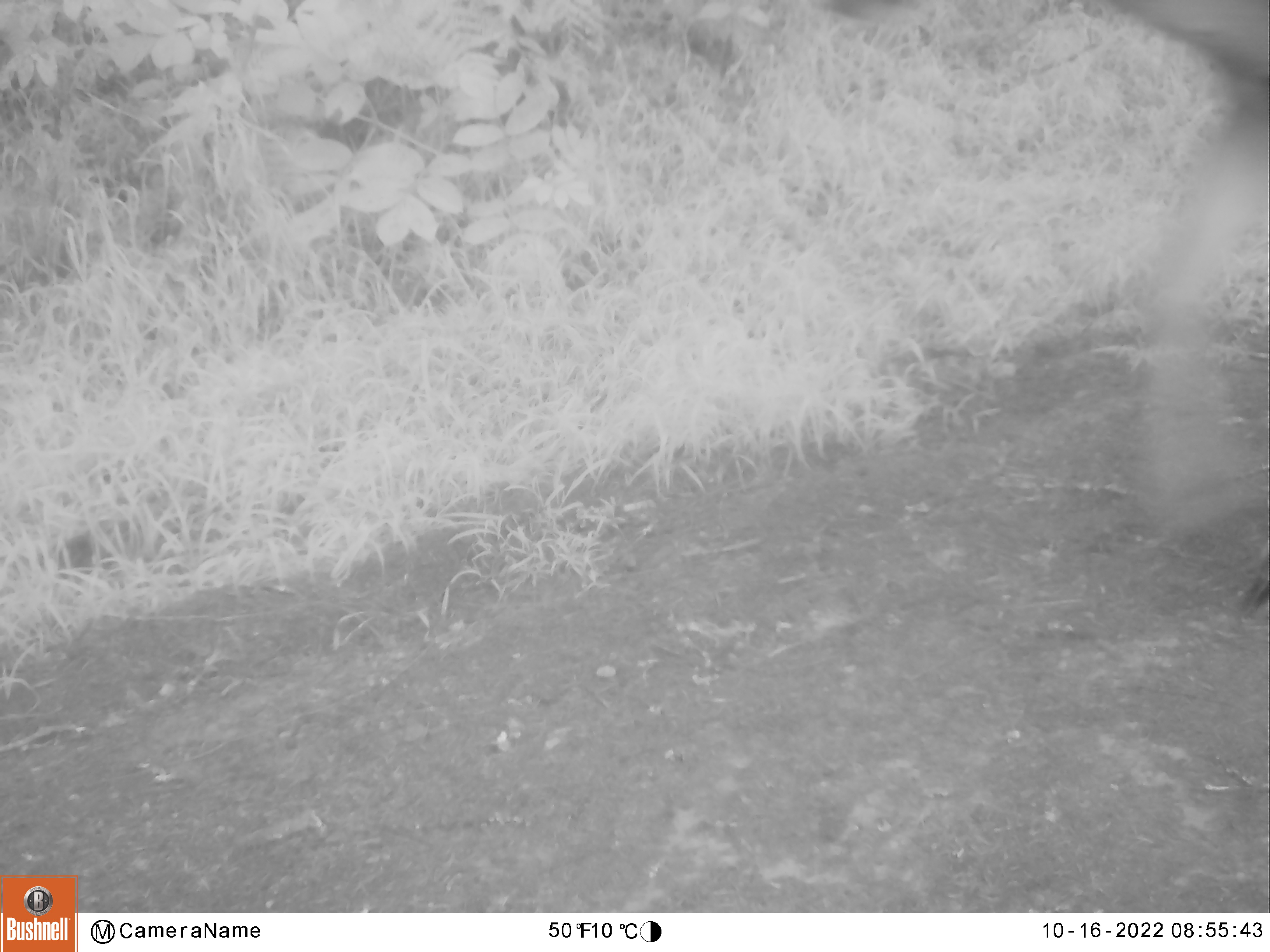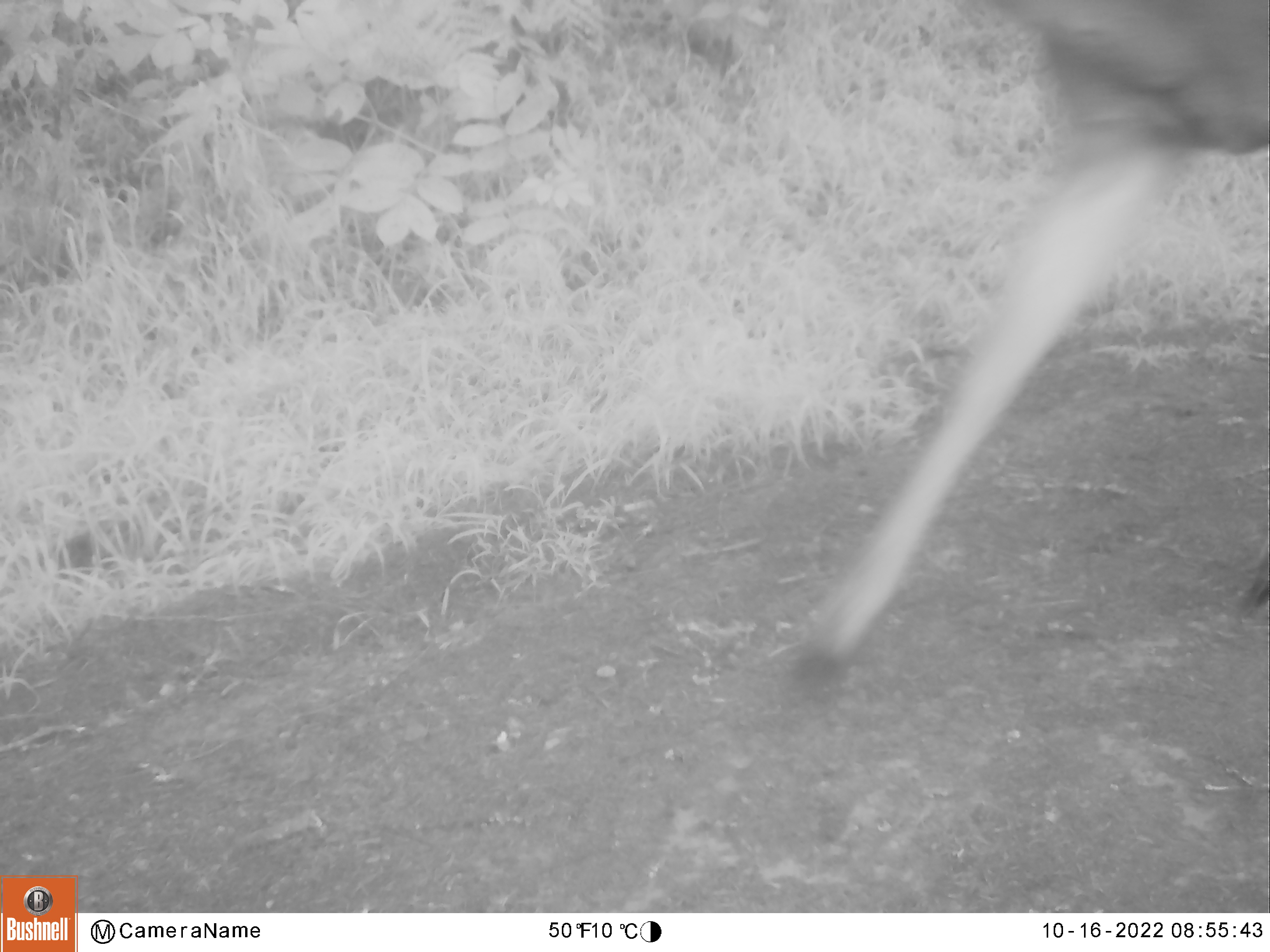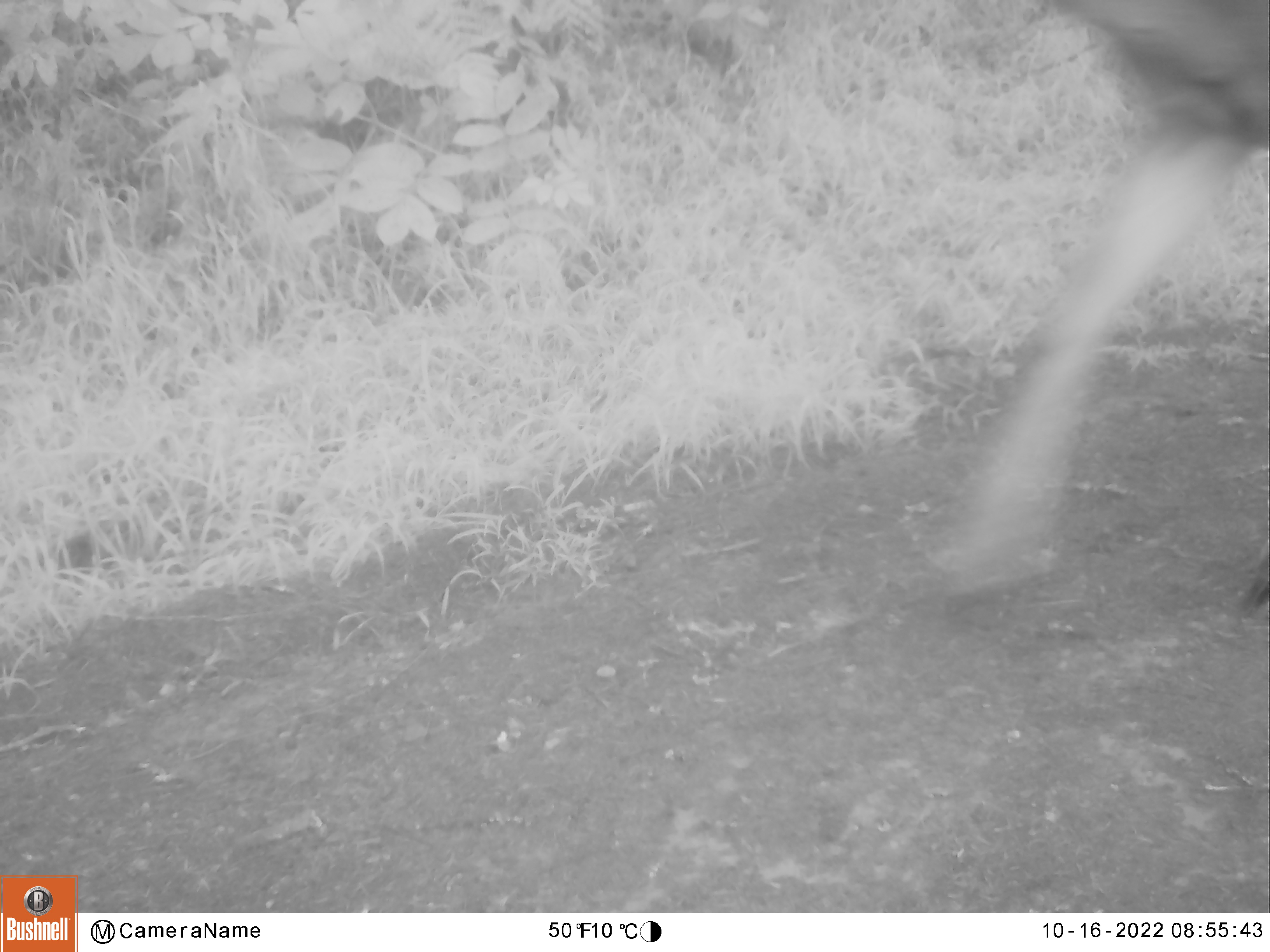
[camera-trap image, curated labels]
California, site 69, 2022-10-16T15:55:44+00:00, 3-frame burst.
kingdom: Animalia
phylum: Chordata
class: Mammalia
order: Artiodactyla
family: Cervidae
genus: Odocoileus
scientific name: Odocoileus hemionus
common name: mule deer